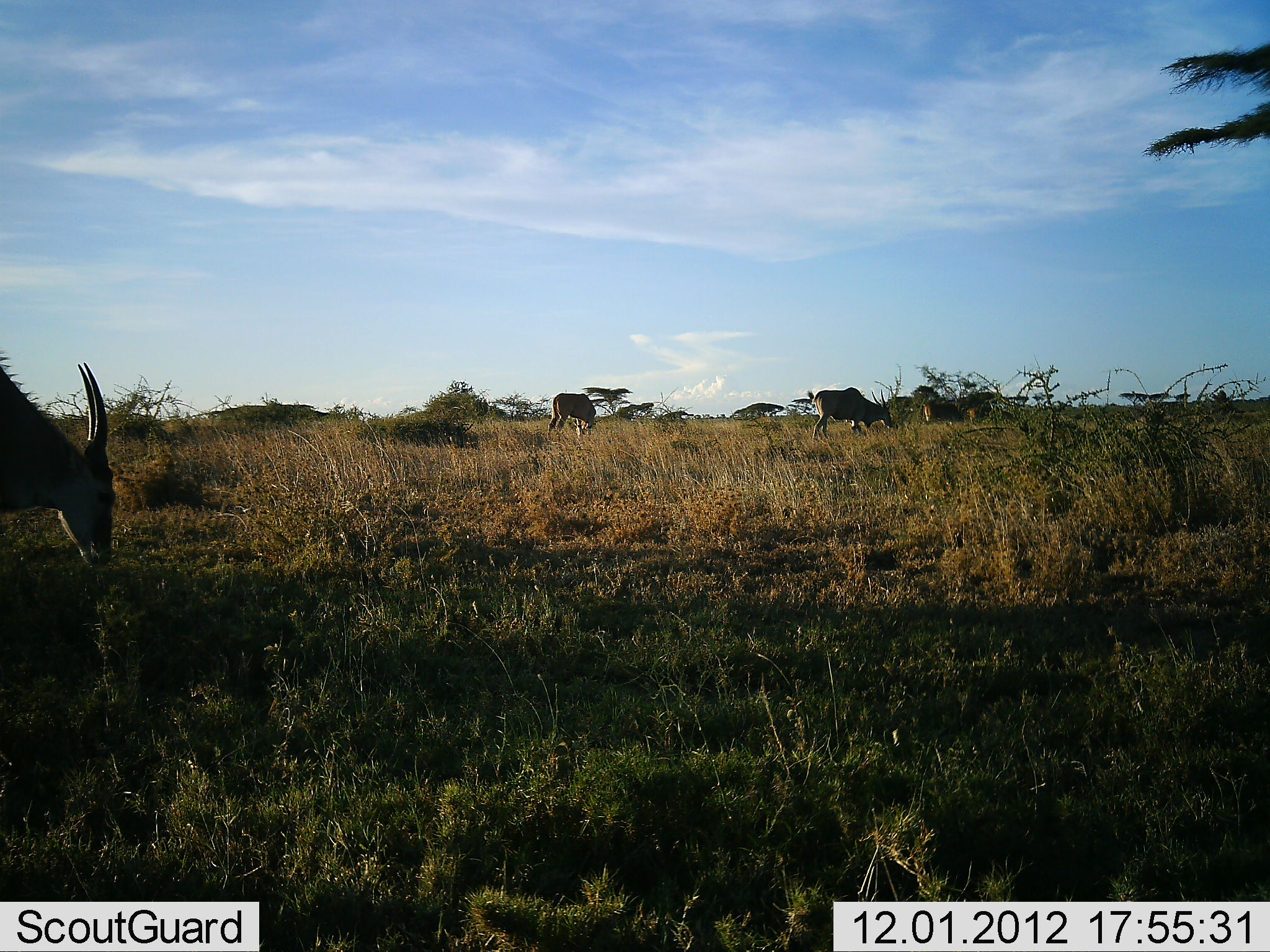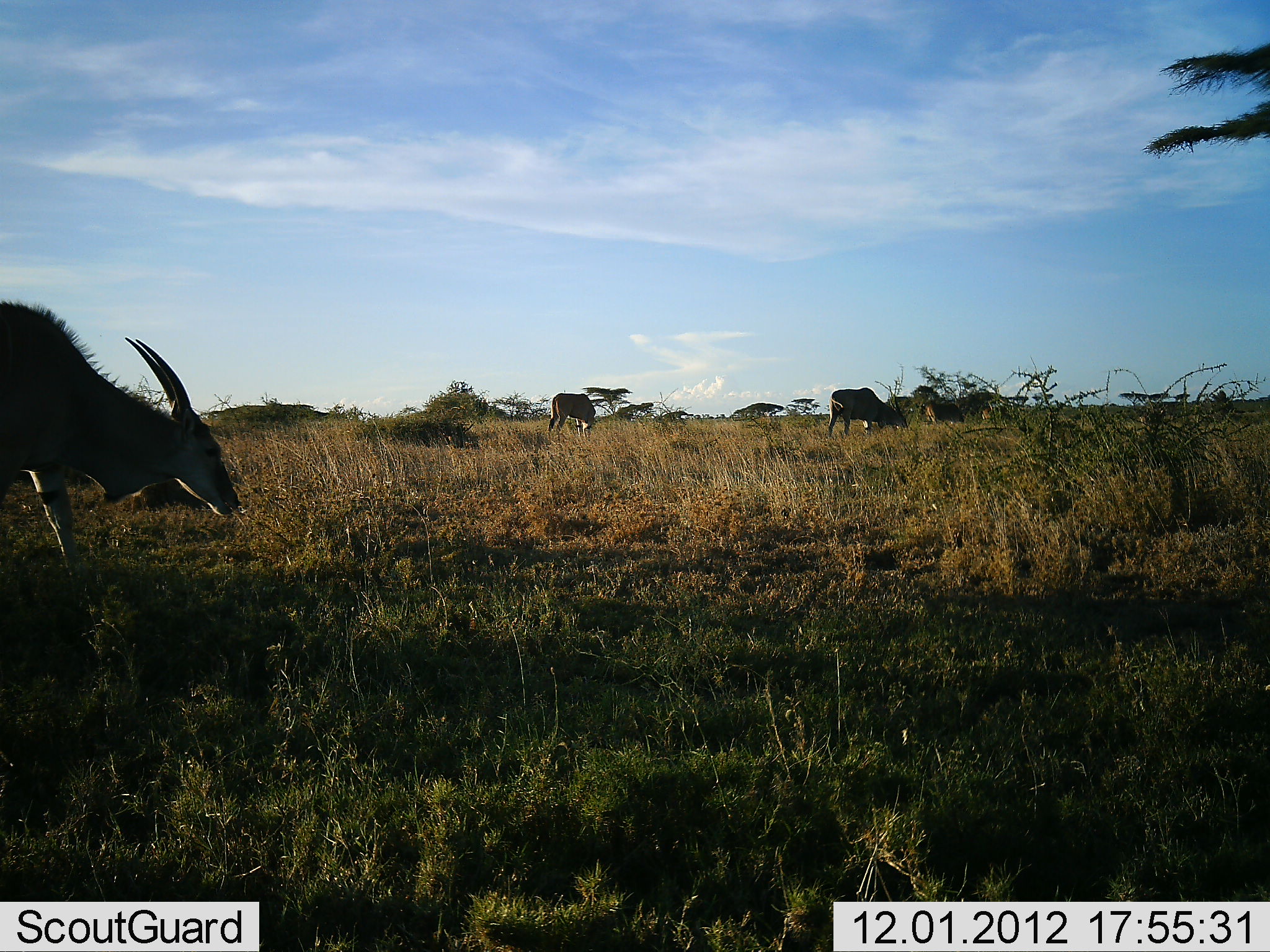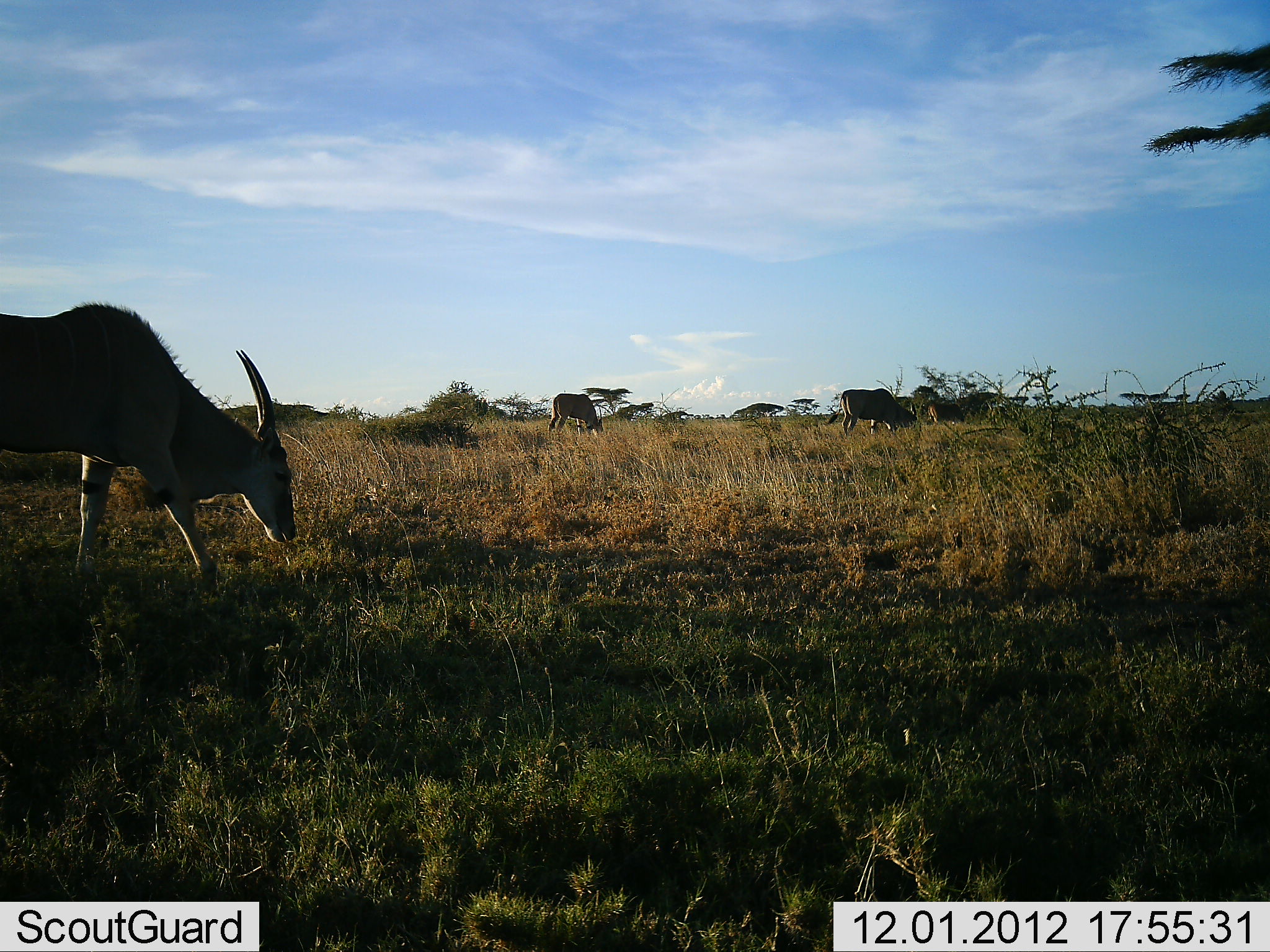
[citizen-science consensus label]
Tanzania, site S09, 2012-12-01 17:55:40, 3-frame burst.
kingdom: Animalia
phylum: Chordata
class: Mammalia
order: Artiodactyla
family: Bovidae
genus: Tragelaphus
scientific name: Tragelaphus oryx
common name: eland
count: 5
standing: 26%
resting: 0%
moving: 53%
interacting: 0%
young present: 5%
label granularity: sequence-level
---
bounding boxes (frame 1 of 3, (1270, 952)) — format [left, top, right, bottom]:
animal: [1, 348, 117, 566]; [812, 386, 894, 440]; [548, 392, 596, 439]; [920, 402, 964, 425]; [967, 406, 997, 424]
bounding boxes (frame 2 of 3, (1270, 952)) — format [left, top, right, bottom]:
animal: [1, 300, 241, 601]; [827, 387, 903, 436]; [548, 392, 596, 435]; [925, 401, 965, 424]; [980, 403, 1011, 423]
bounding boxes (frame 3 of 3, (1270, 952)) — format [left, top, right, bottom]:
animal: [0, 299, 299, 594]; [827, 387, 920, 438]; [548, 392, 605, 439]; [926, 402, 965, 428]